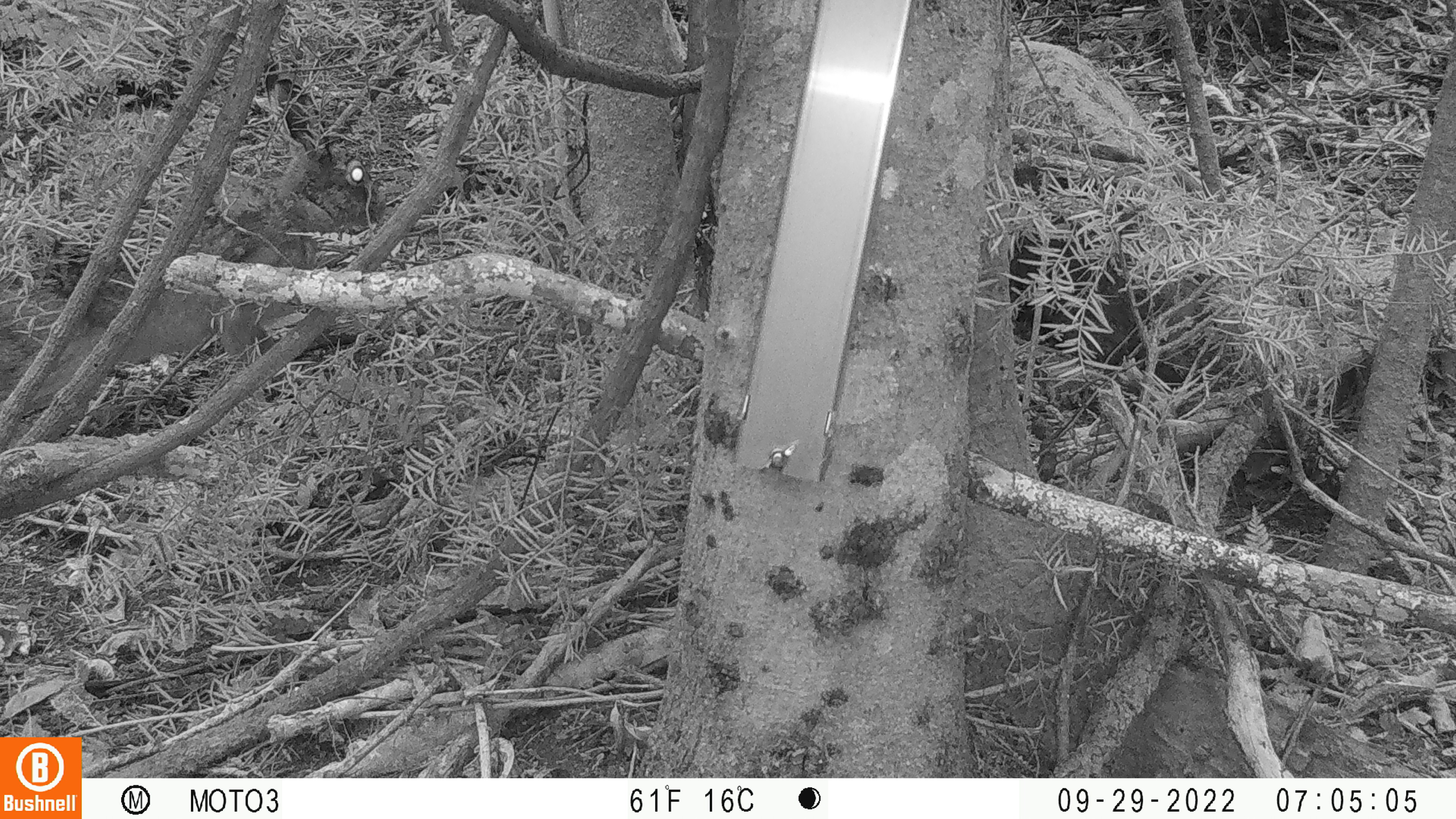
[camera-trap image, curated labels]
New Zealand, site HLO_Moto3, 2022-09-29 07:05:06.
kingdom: Animalia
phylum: Chordata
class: Mammalia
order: Lagomorpha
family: Leporidae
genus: Lepus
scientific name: Lepus europaeus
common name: brown hare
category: hare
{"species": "hare (brown hare) (Lepus europaeus)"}